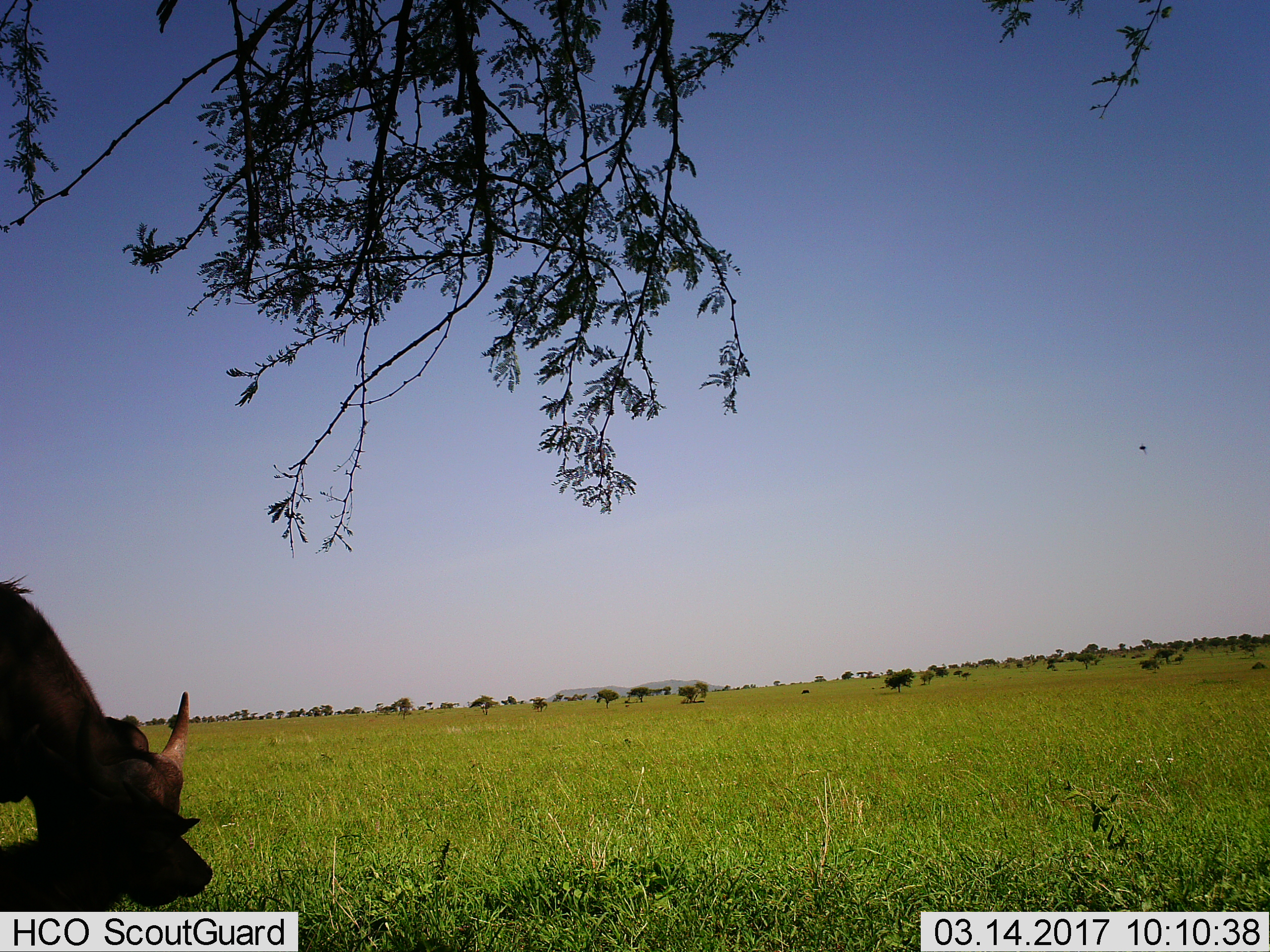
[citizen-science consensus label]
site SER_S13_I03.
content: unidentified animal